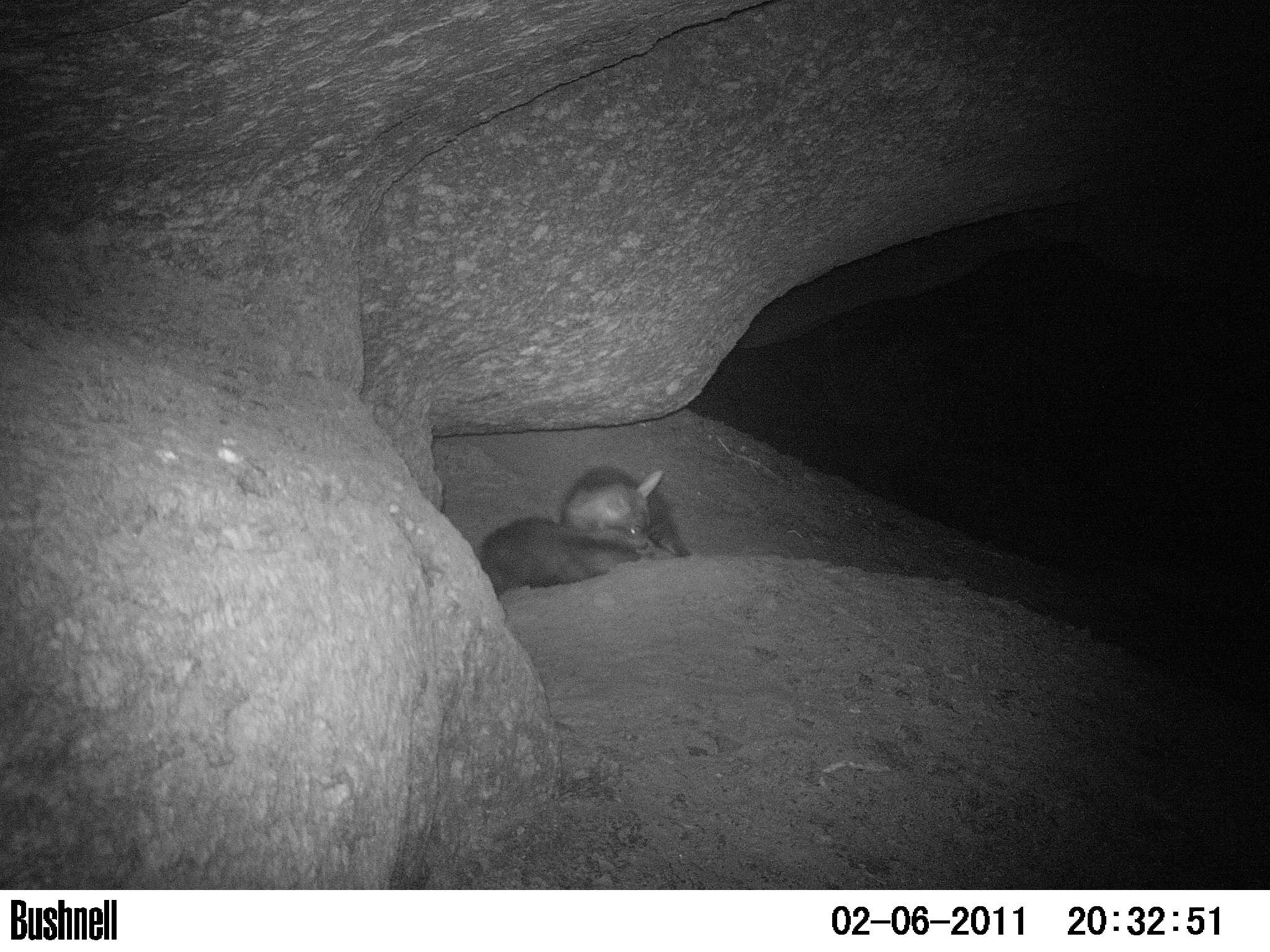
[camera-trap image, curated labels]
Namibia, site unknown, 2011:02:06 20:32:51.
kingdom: Animalia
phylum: Chordata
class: Mammalia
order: Carnivora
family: Hyaenidae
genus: Parahyaena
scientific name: Parahyaena brunnea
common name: brown hyena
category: hyaena brunnea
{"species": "hyaena brunnea (brown hyena) (Parahyaena brunnea)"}